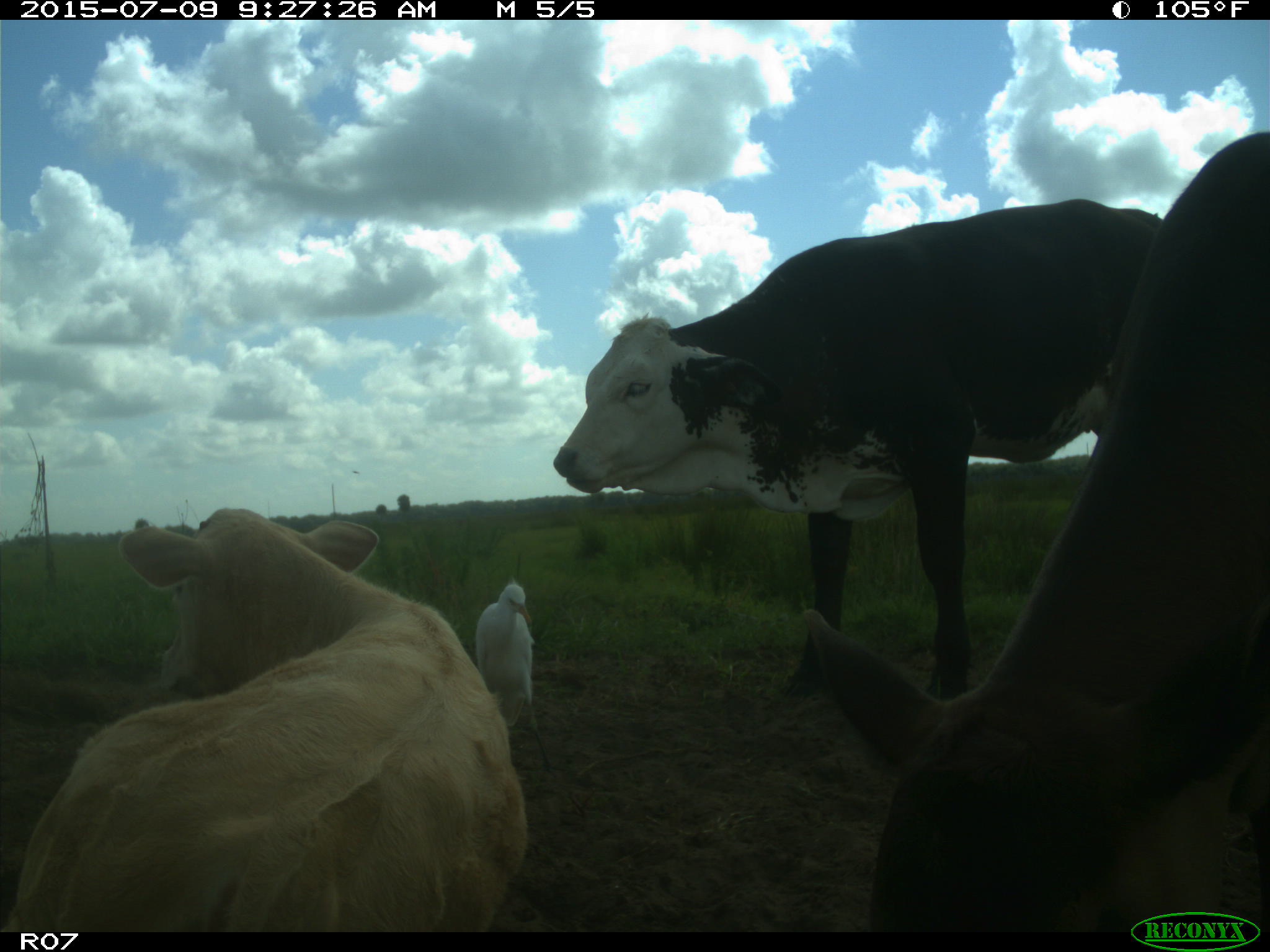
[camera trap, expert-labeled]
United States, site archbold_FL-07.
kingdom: Animalia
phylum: Chordata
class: Mammalia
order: Artiodactyla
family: Bovidae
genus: Bos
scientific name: Bos taurus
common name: domestic cow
Bos taurus (domestic cow).